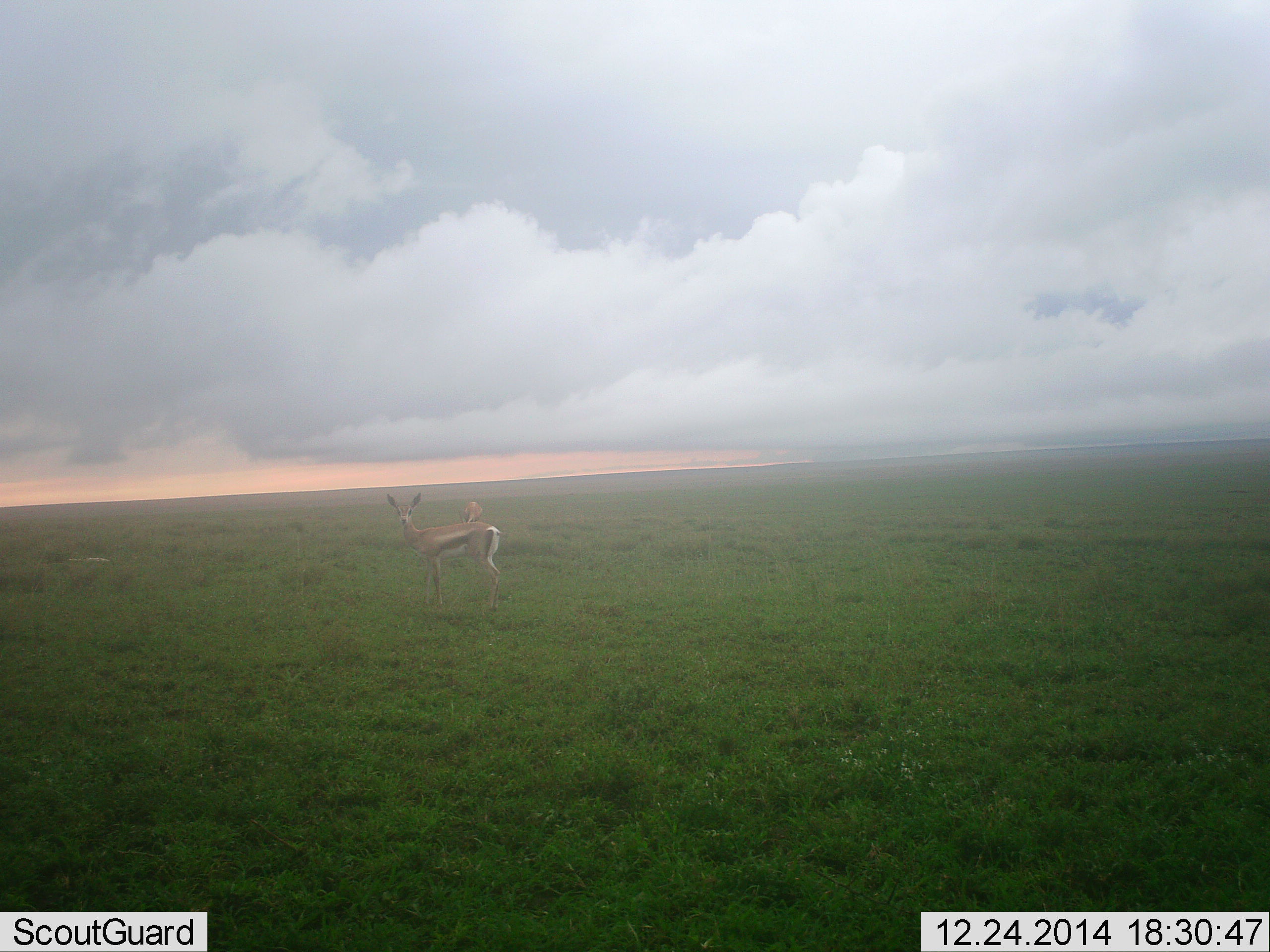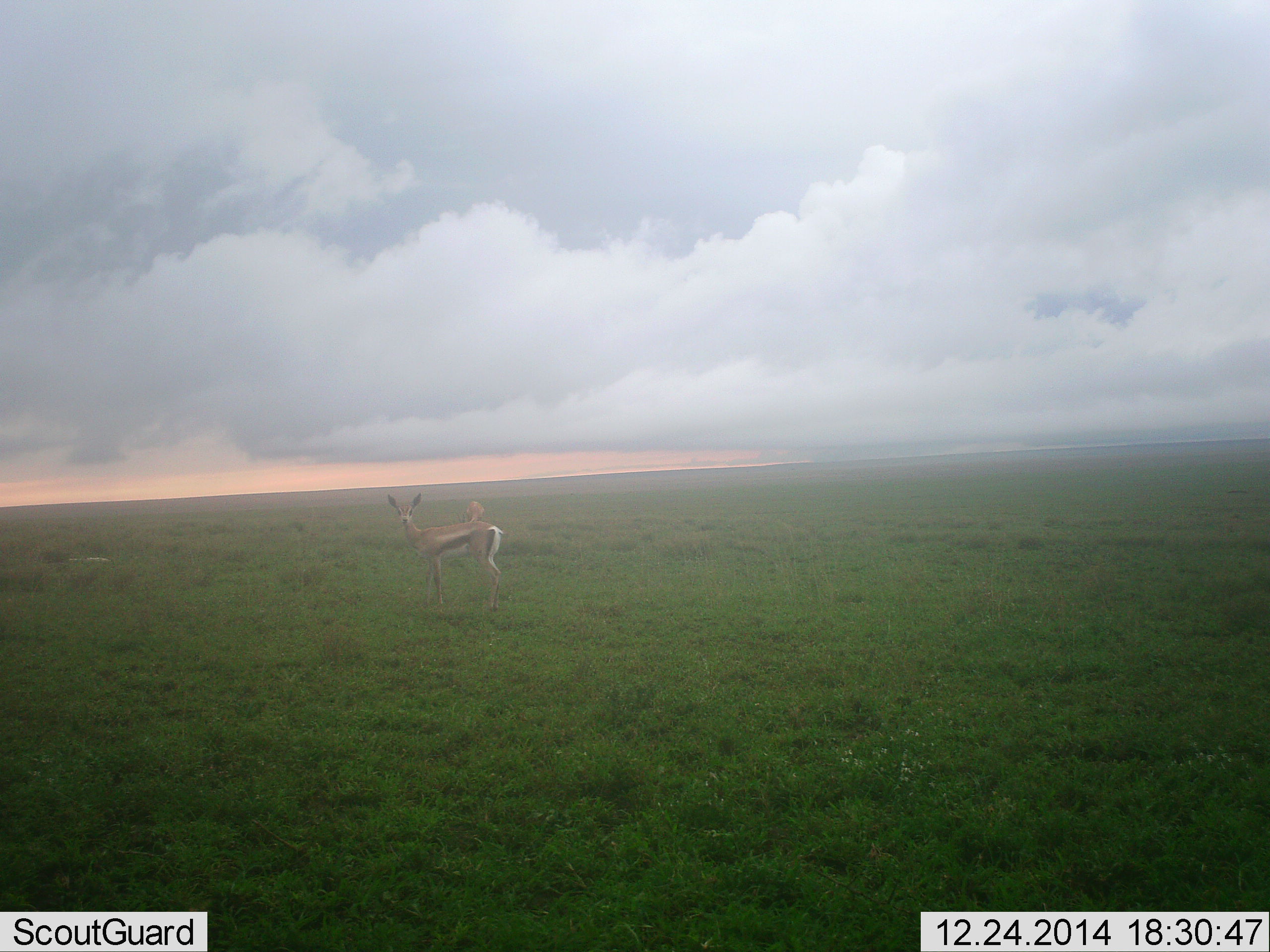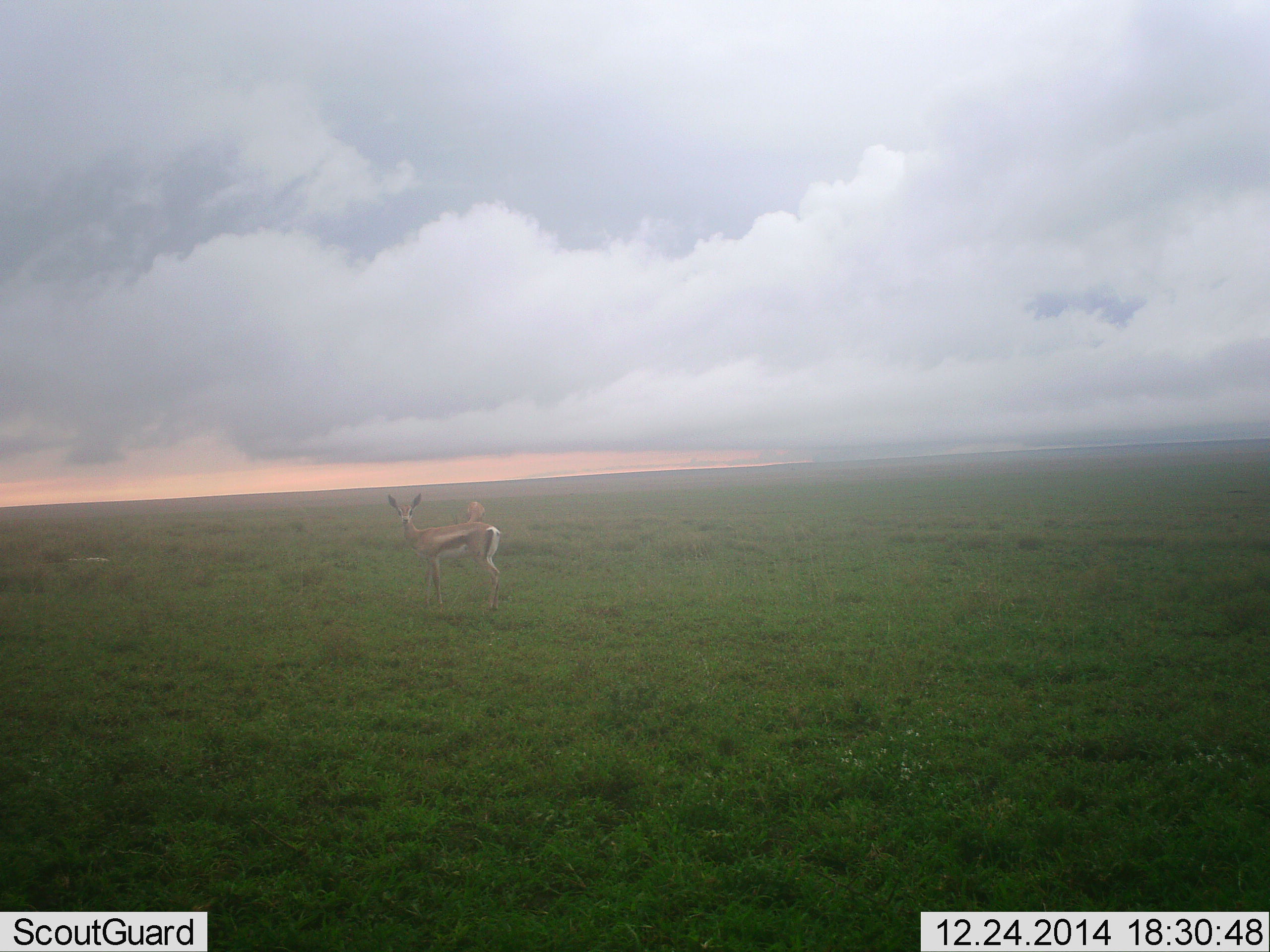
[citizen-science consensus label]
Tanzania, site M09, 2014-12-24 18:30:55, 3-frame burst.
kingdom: Animalia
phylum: Chordata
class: Mammalia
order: Artiodactyla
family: Bovidae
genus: Eudorcas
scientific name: Eudorcas thomsonii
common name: thomson's gazelle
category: gazellethomsons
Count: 1.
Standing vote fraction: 100%.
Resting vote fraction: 0%.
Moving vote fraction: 0%.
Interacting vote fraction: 0%.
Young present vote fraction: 0%.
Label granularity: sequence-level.